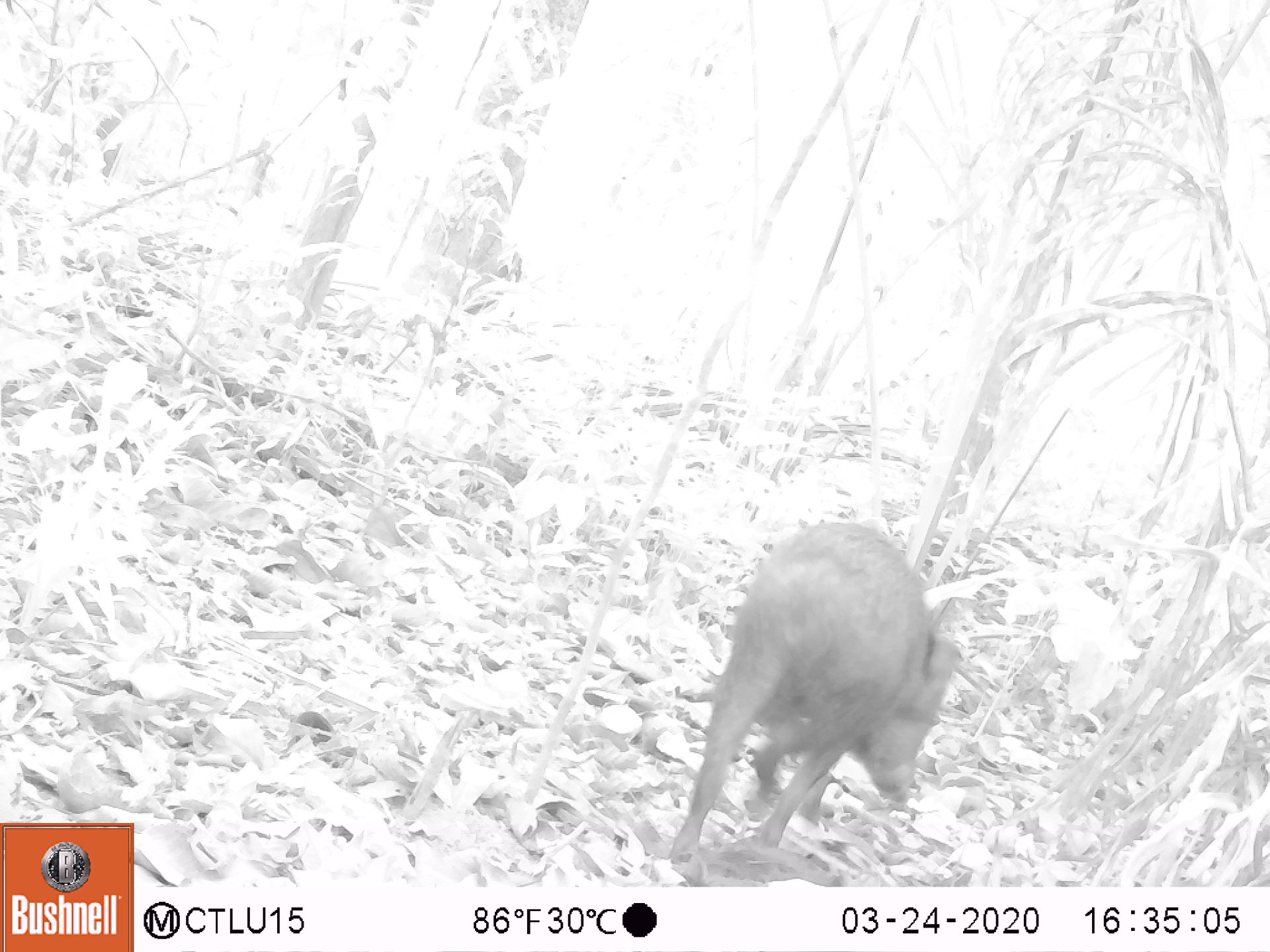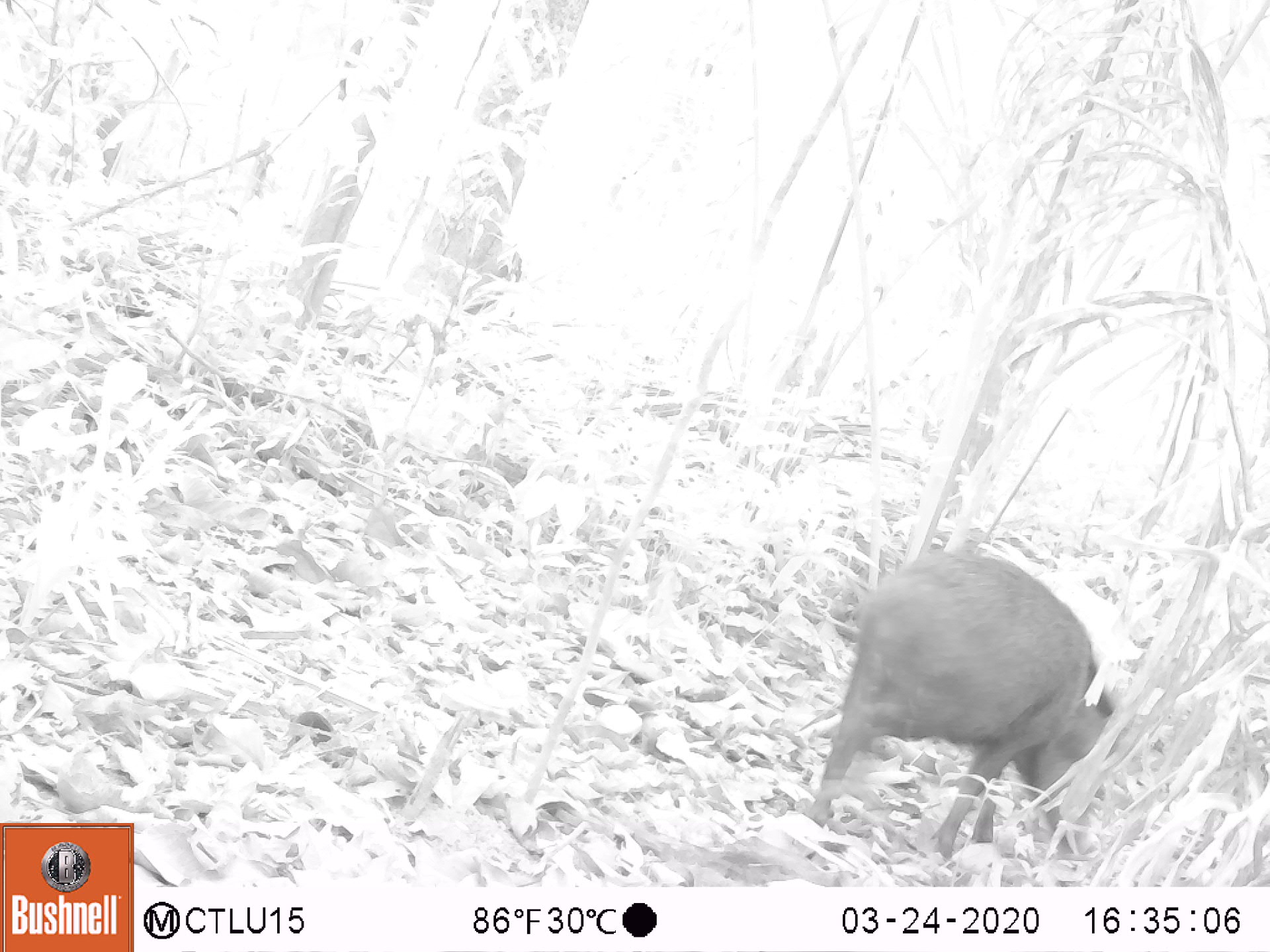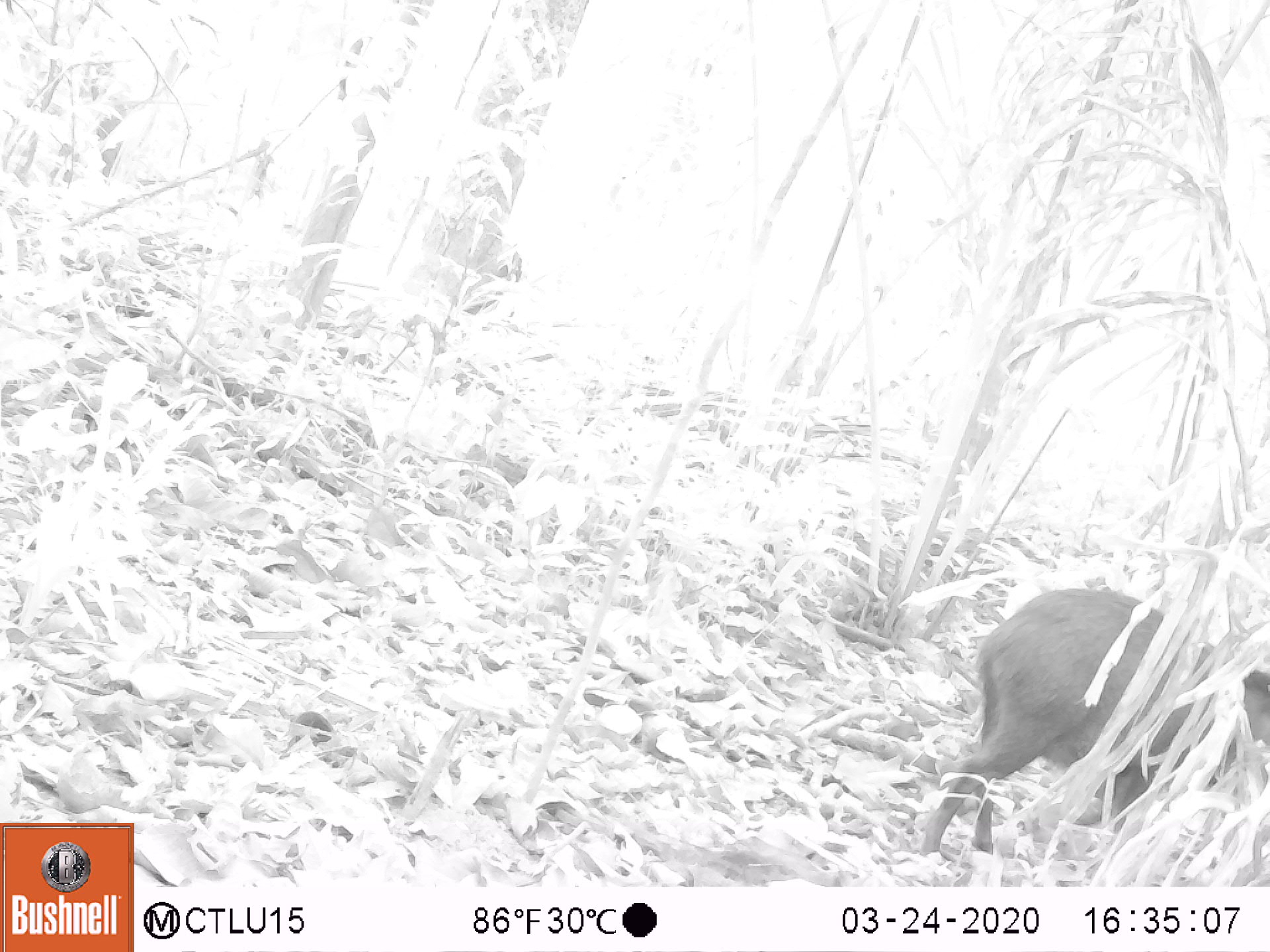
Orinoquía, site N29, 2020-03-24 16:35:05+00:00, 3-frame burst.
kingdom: Animalia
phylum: Chordata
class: Mammalia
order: Artiodactyla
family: Tayassuidae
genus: Pecari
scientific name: Pecari tajacu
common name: collared peccary